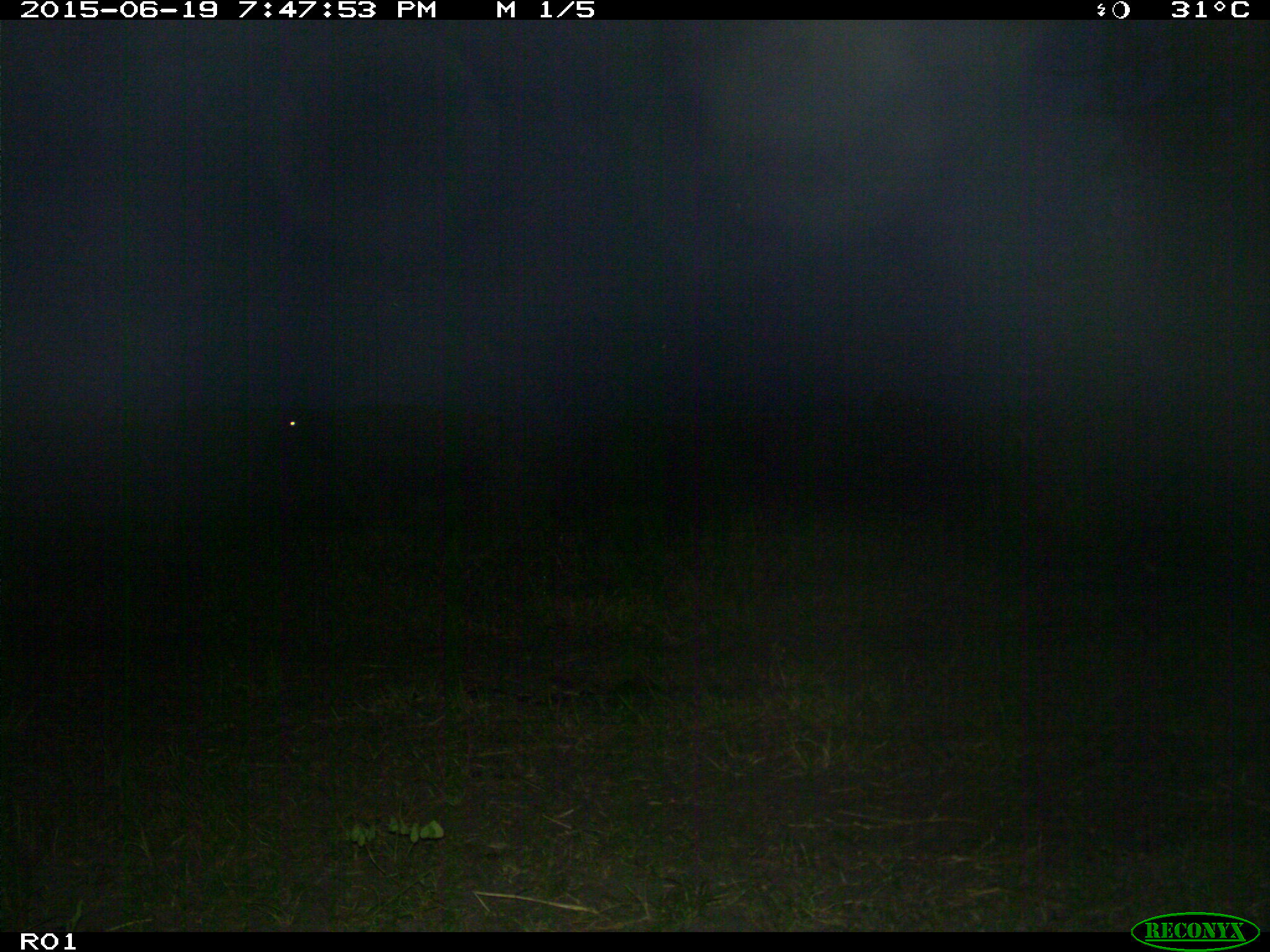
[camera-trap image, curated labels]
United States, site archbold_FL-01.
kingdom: Animalia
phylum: Chordata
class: Mammalia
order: Artiodactyla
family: Bovidae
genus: Bos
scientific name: Bos taurus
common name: domestic cow